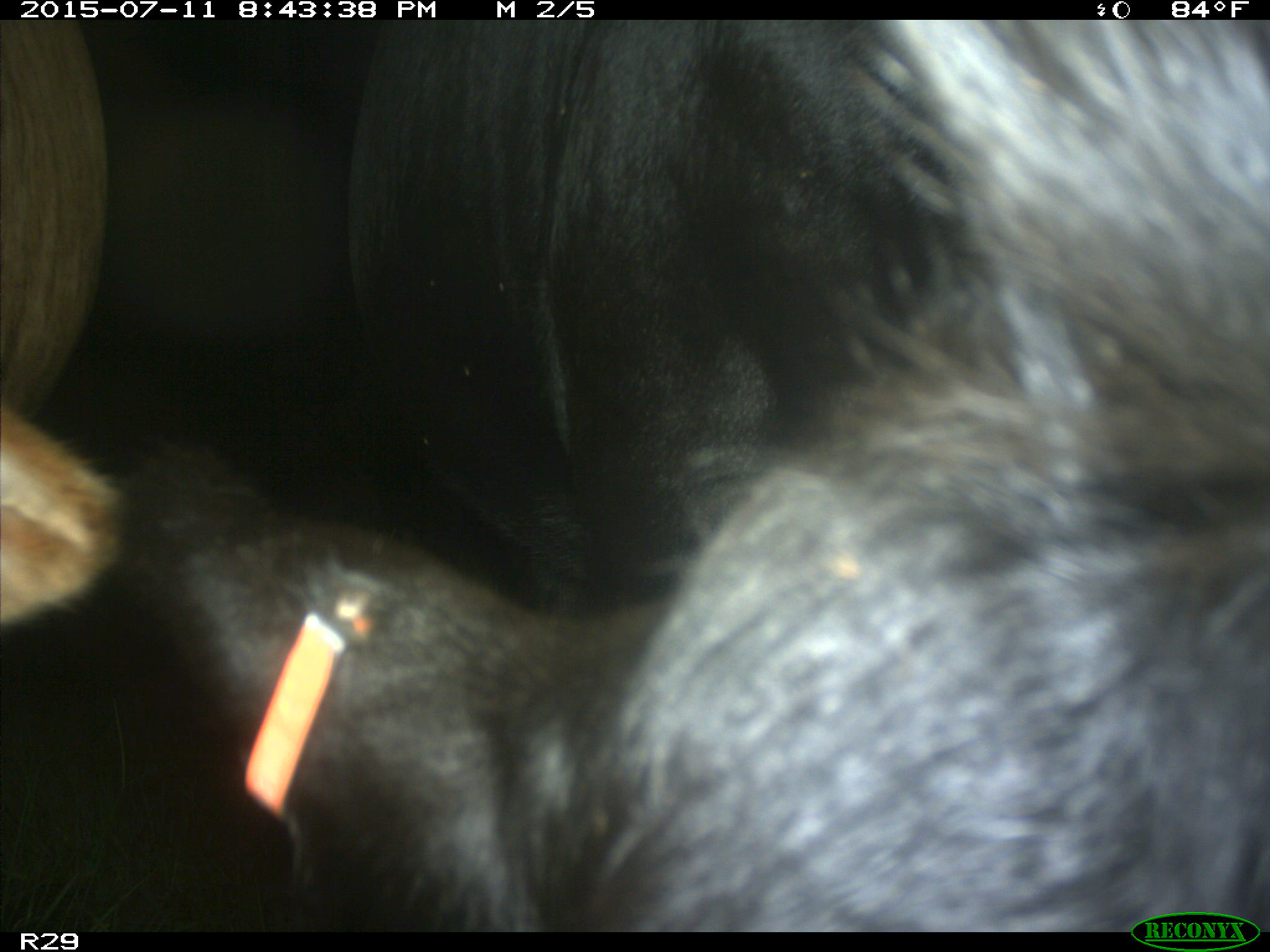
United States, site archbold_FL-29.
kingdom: Animalia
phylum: Chordata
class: Mammalia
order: Artiodactyla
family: Bovidae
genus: Bos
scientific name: Bos taurus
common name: domestic cow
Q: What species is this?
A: Bos taurus (domestic cow).